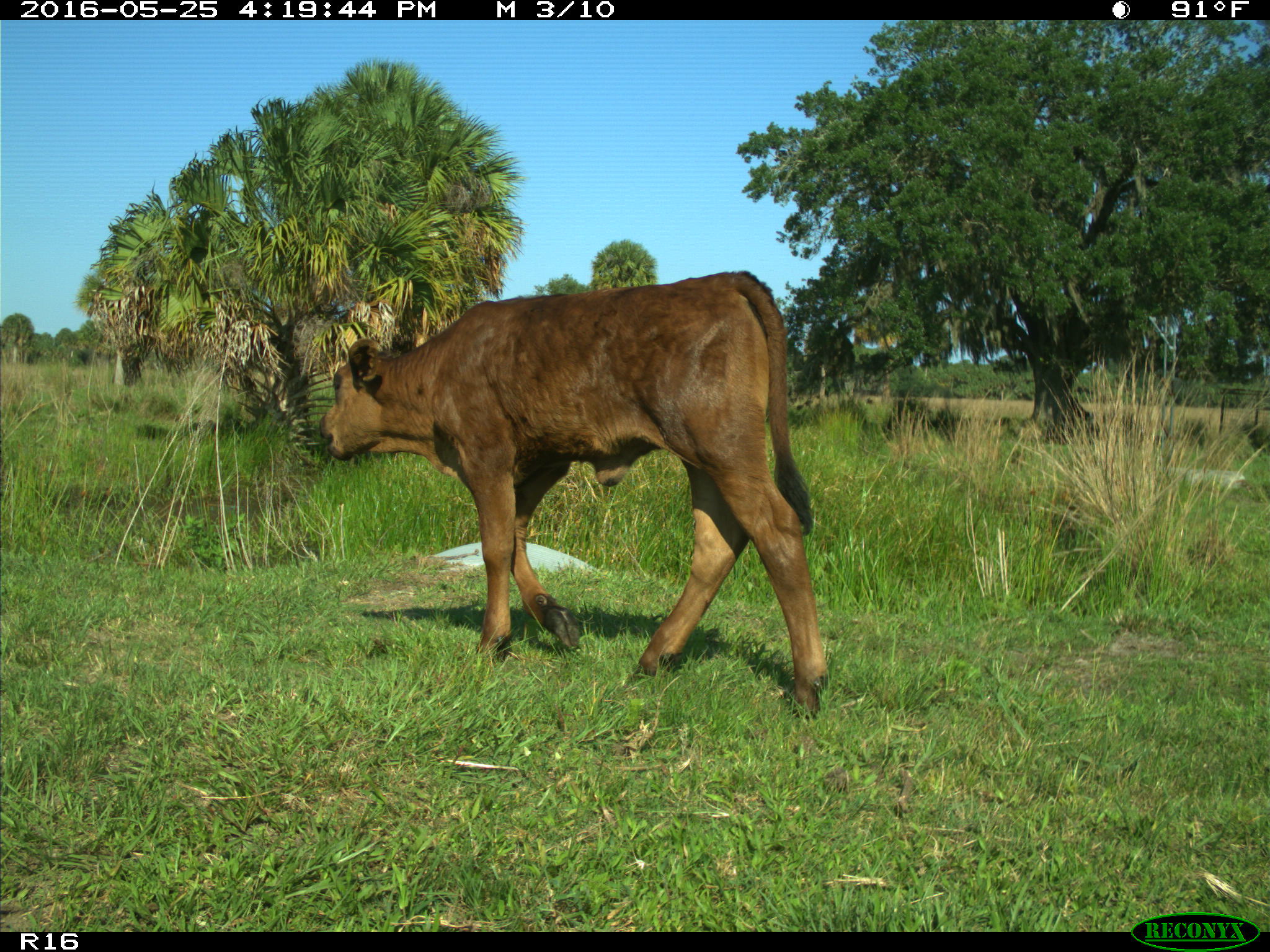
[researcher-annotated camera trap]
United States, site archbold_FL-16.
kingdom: Animalia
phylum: Chordata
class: Mammalia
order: Artiodactyla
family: Bovidae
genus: Bos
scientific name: Bos taurus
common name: domestic cow